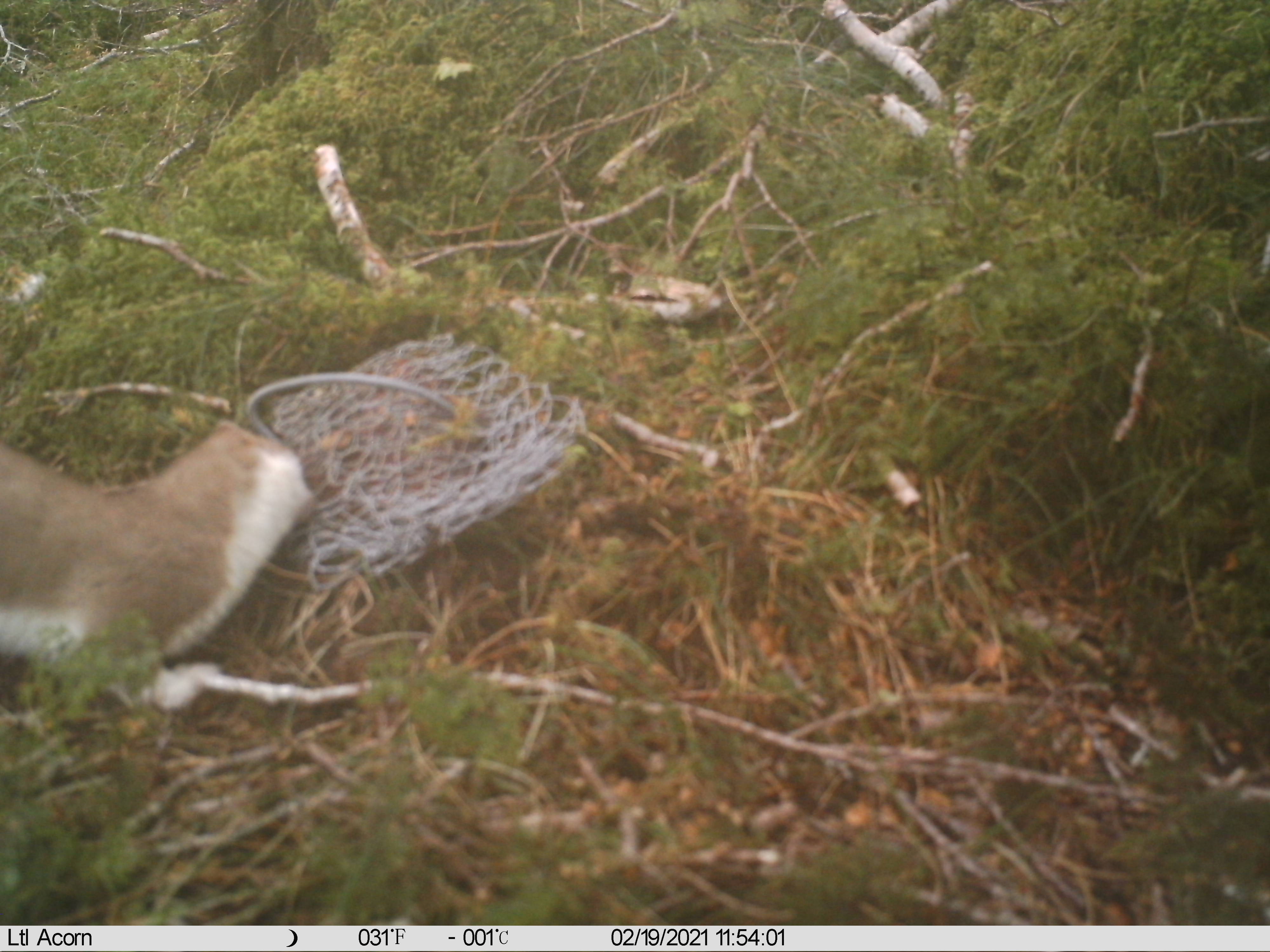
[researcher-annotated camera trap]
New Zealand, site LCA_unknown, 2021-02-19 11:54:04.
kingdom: Animalia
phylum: Chordata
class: Mammalia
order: Carnivora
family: Mustelidae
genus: Mustela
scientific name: Mustela erminea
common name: stoat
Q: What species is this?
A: Stoat (Mustela erminea).